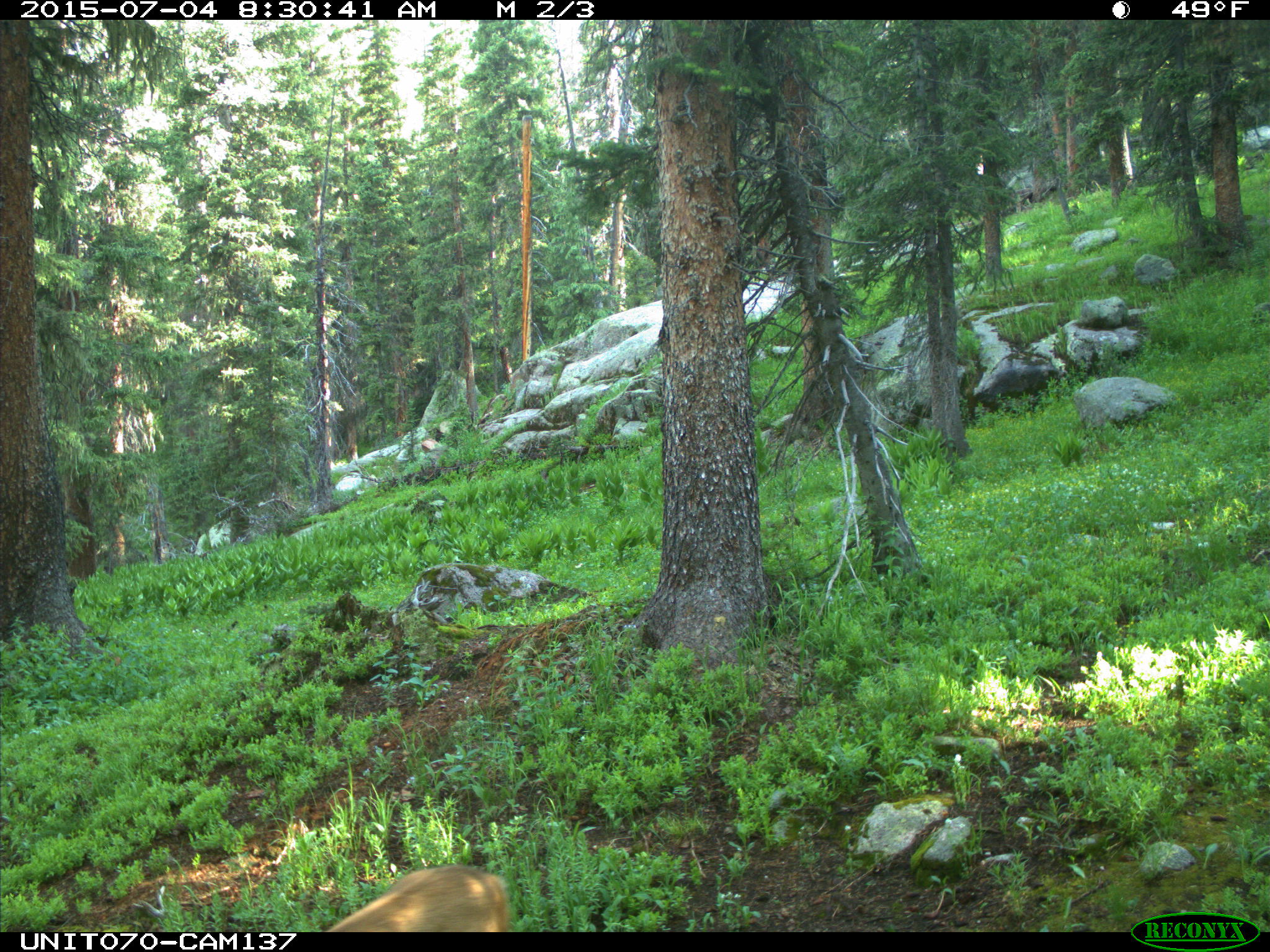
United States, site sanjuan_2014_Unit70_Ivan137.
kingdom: Animalia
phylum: Chordata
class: Mammalia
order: Artiodactyla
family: Cervidae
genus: Odocoileus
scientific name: Odocoileus hemionus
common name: mule deer